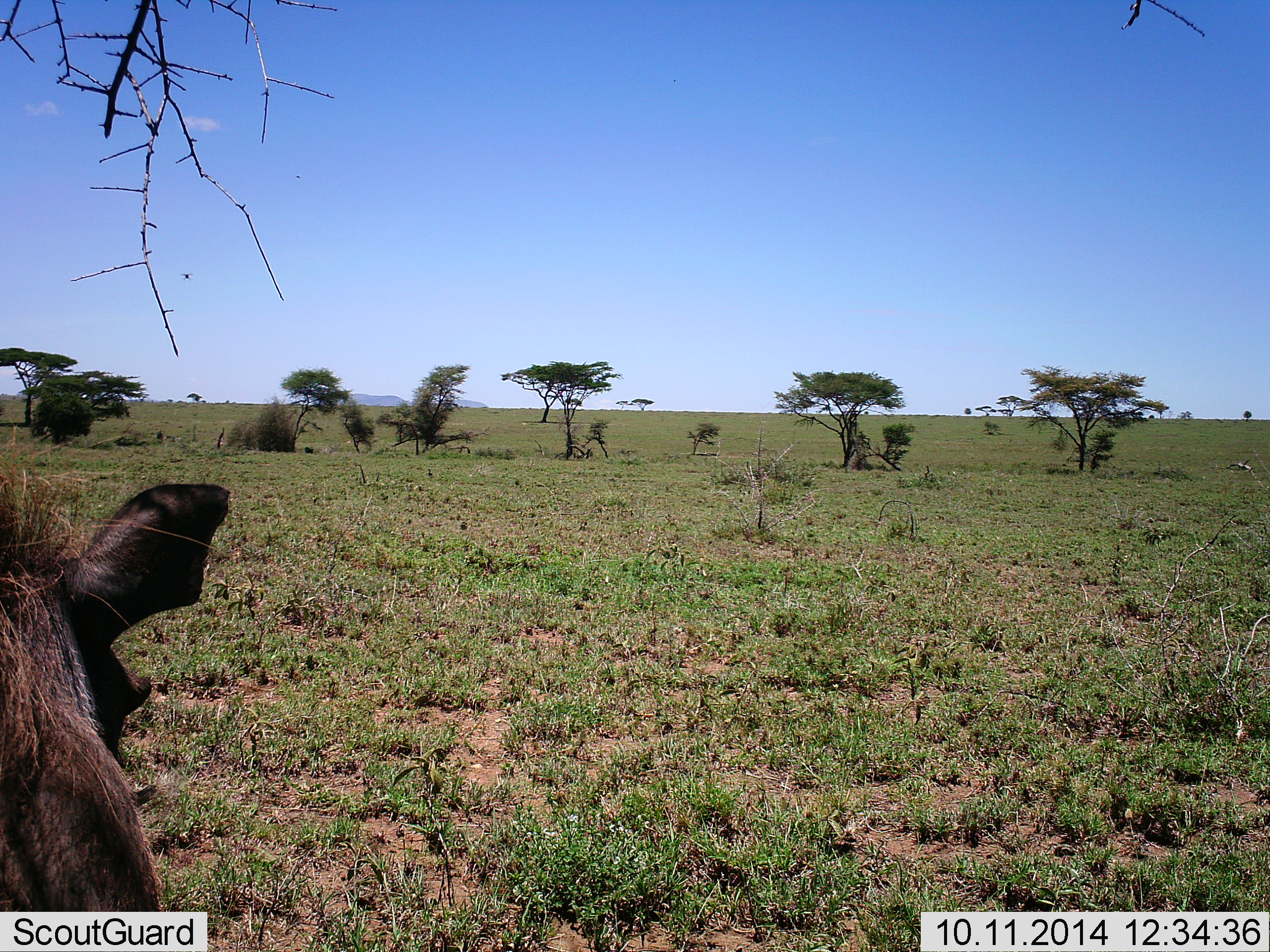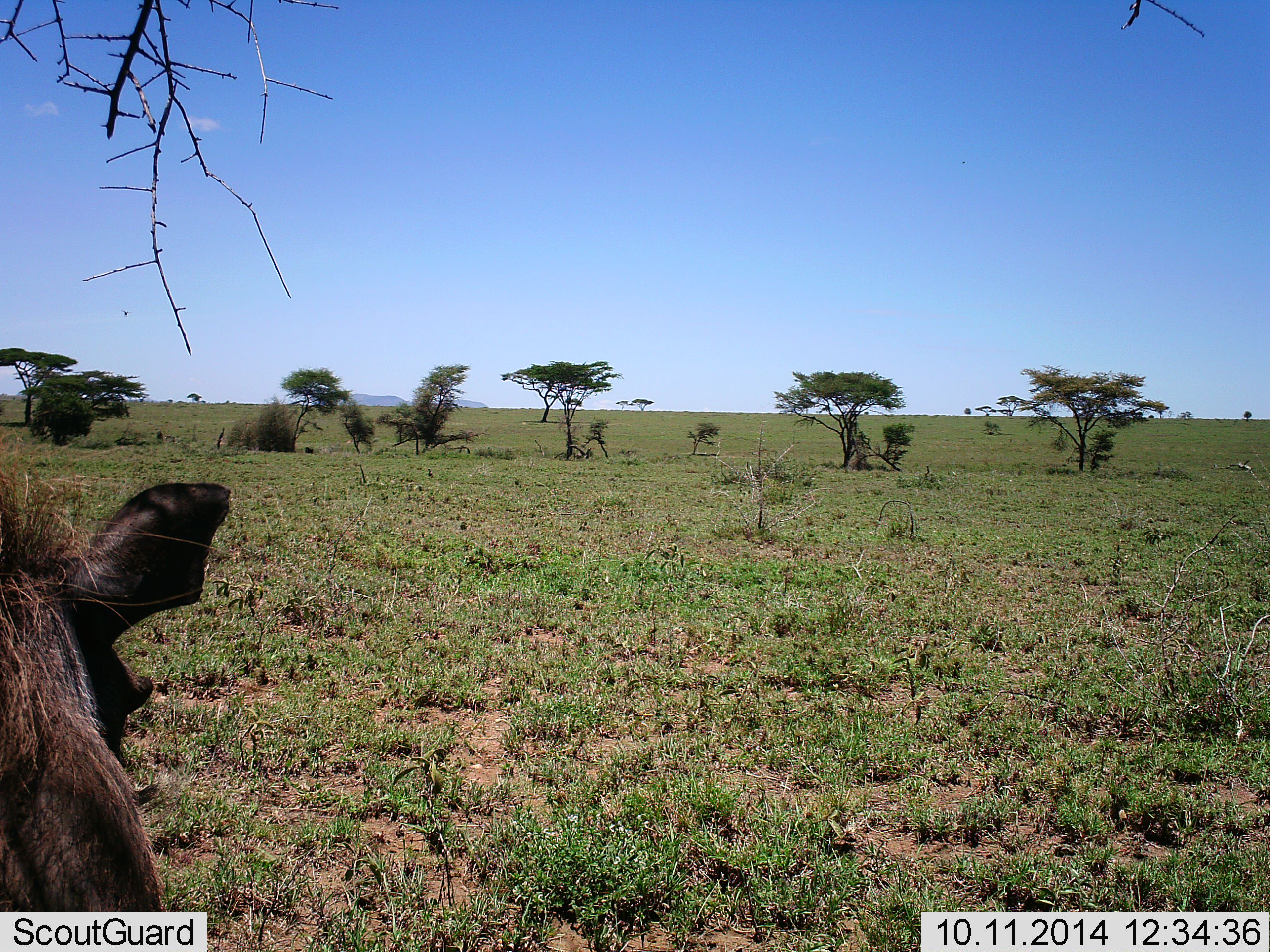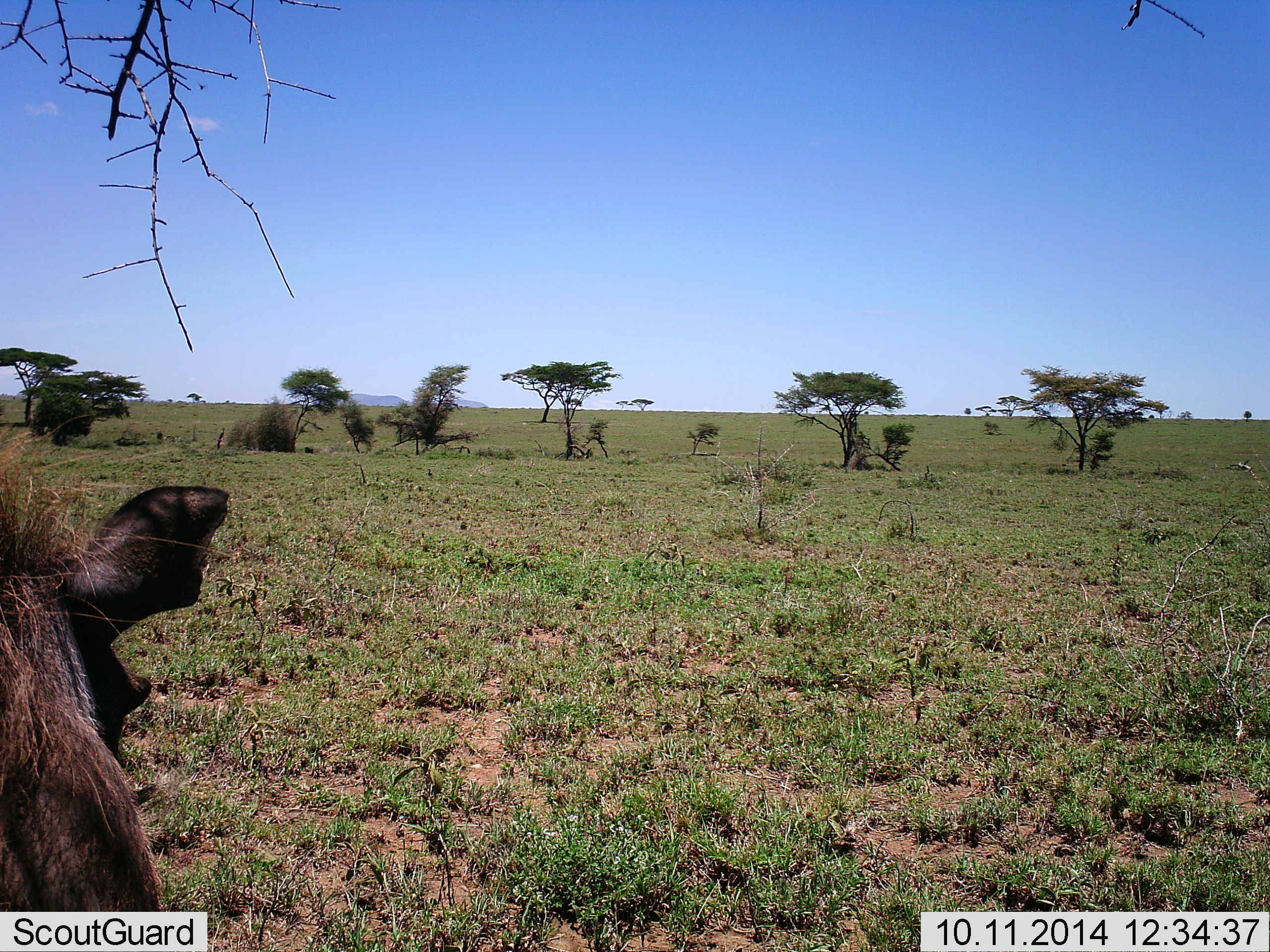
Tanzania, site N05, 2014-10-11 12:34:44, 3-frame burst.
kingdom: Animalia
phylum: Chordata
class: Mammalia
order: Artiodactyla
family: Suidae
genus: Phacochoerus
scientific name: Phacochoerus africanus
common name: warthog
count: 1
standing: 90%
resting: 0%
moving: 0%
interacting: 0%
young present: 0%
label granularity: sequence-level